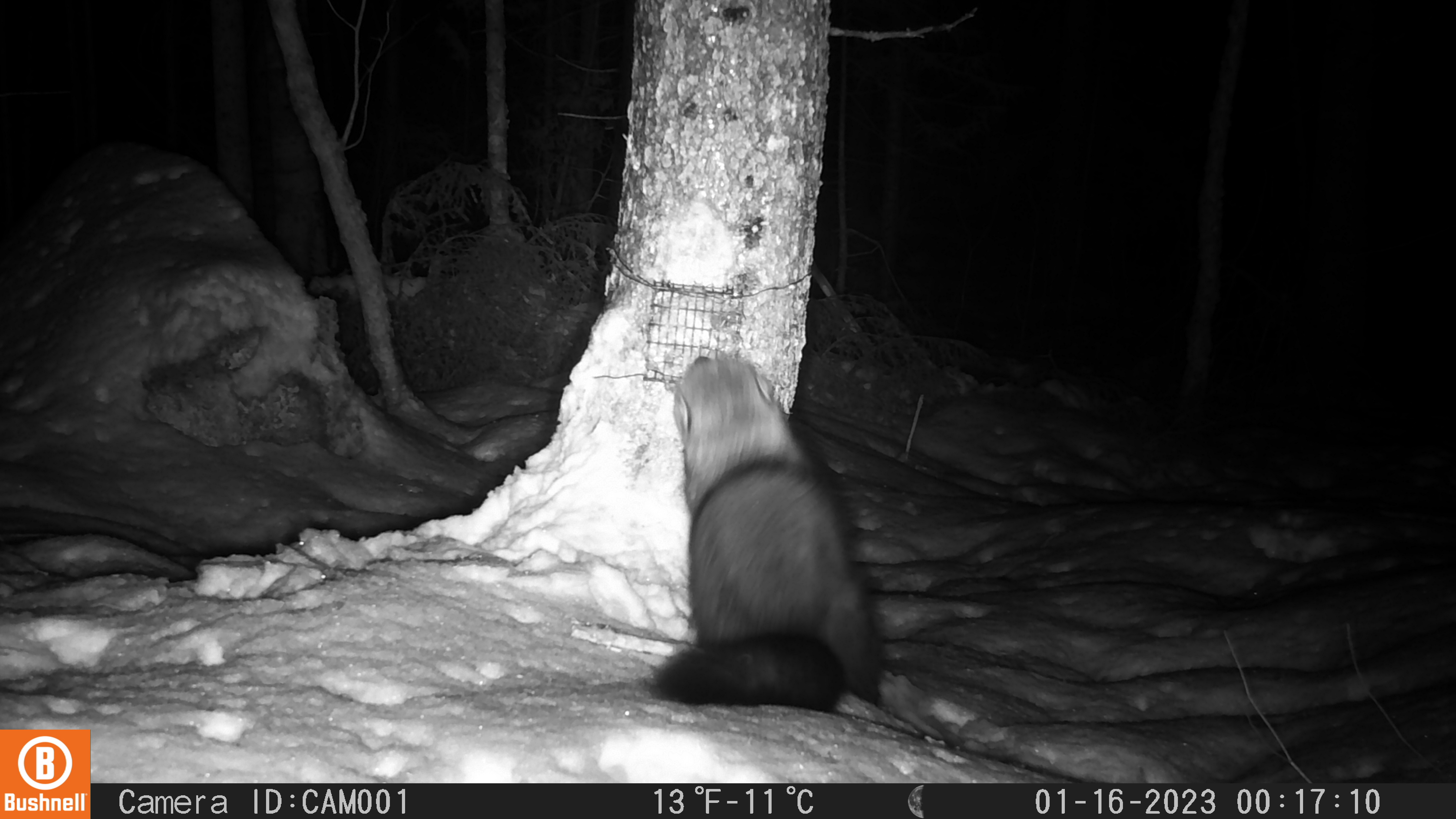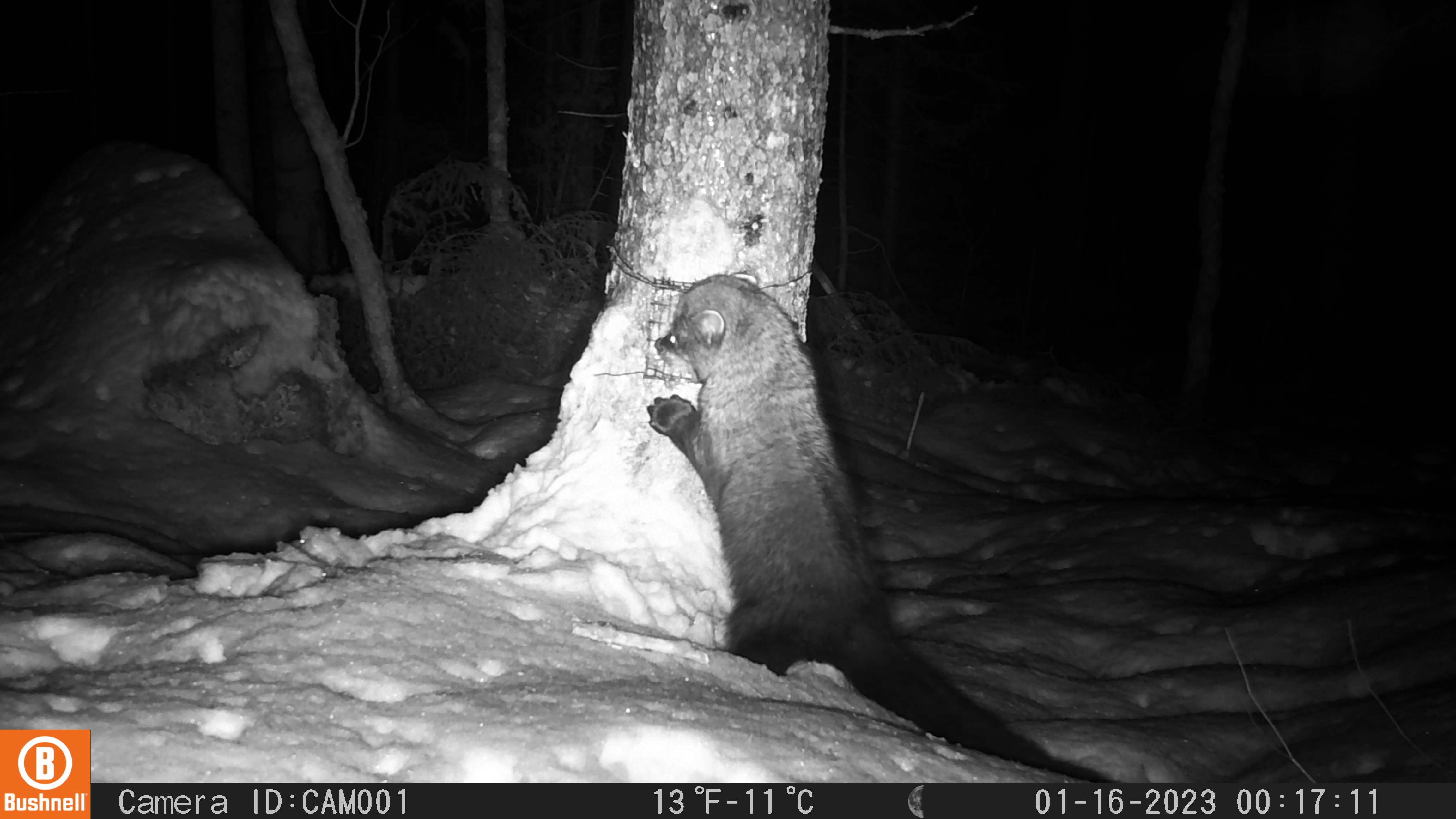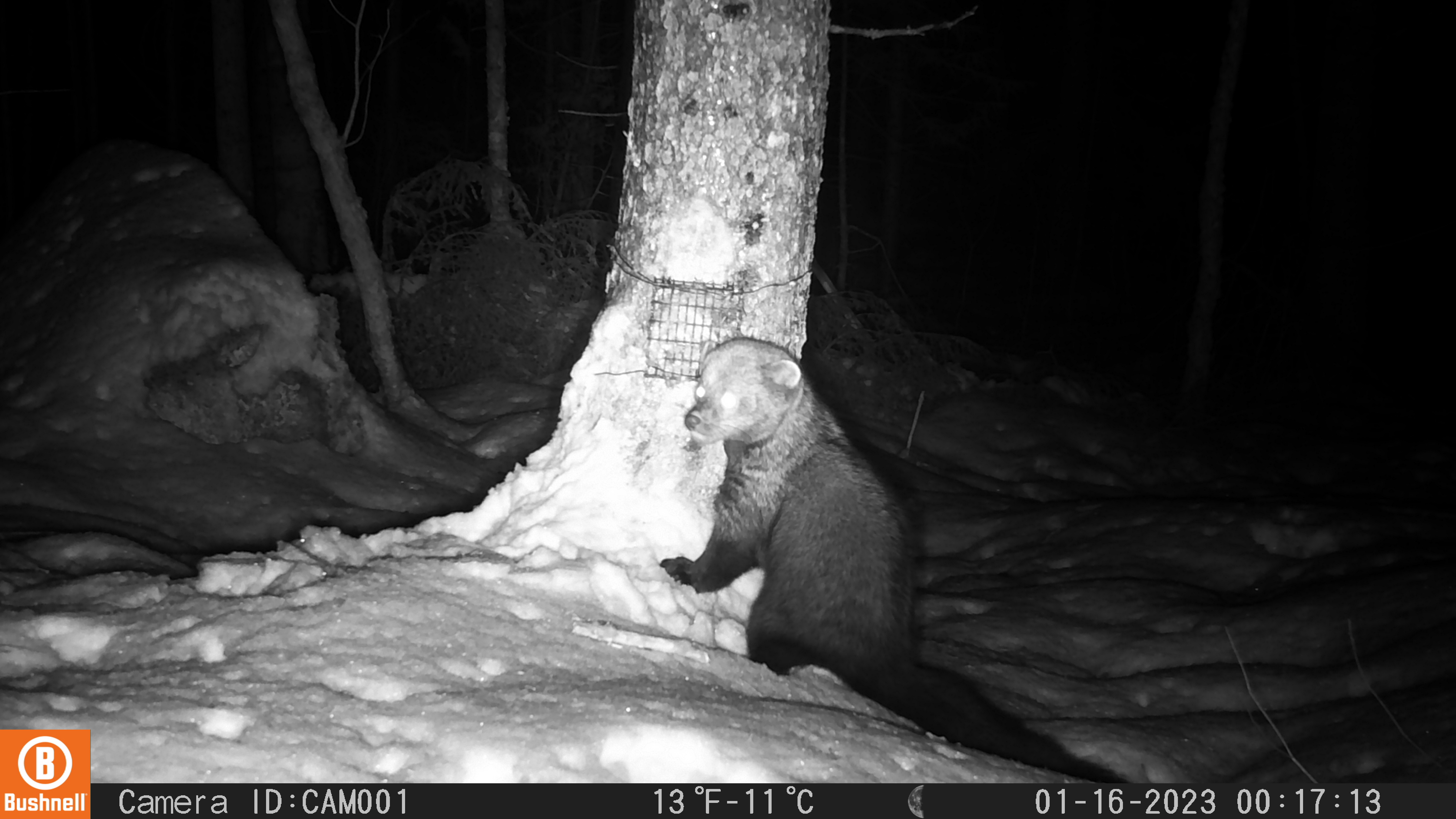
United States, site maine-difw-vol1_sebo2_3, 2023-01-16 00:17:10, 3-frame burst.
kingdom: Animalia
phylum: Chordata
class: Mammalia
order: Carnivora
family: Mustelidae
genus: Pekania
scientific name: Pekania pennanti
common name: fisher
Fisher (Pekania pennanti).